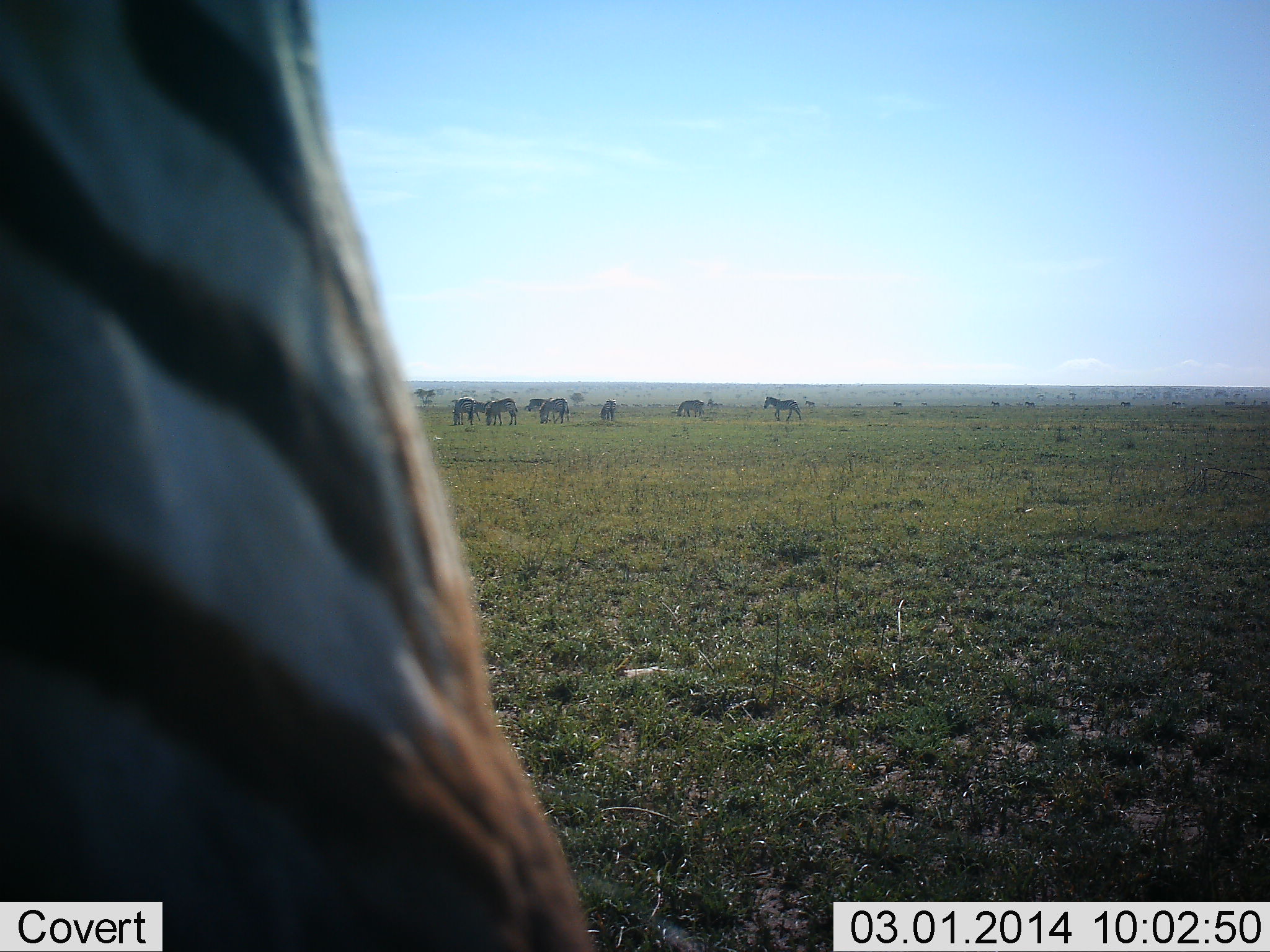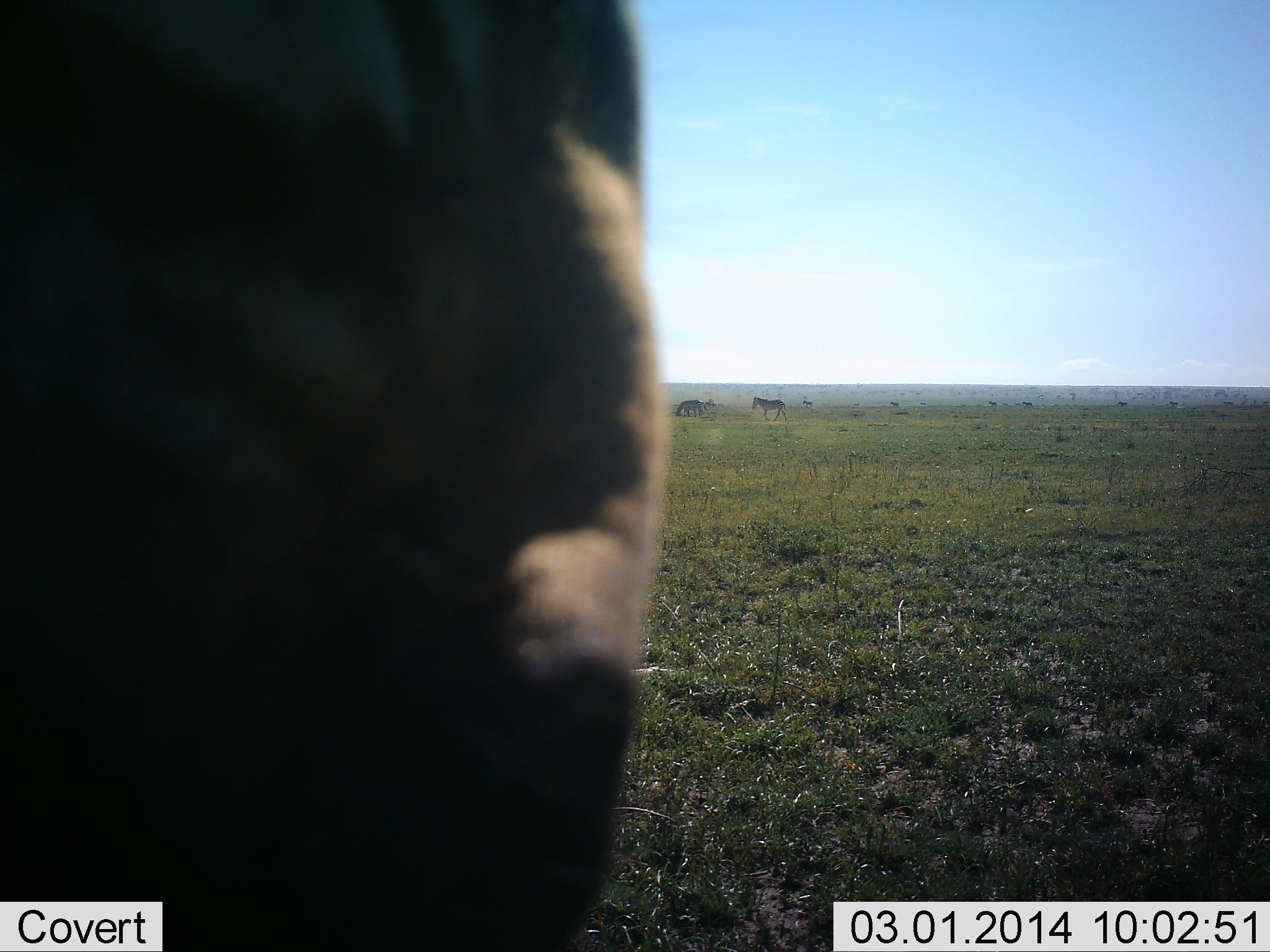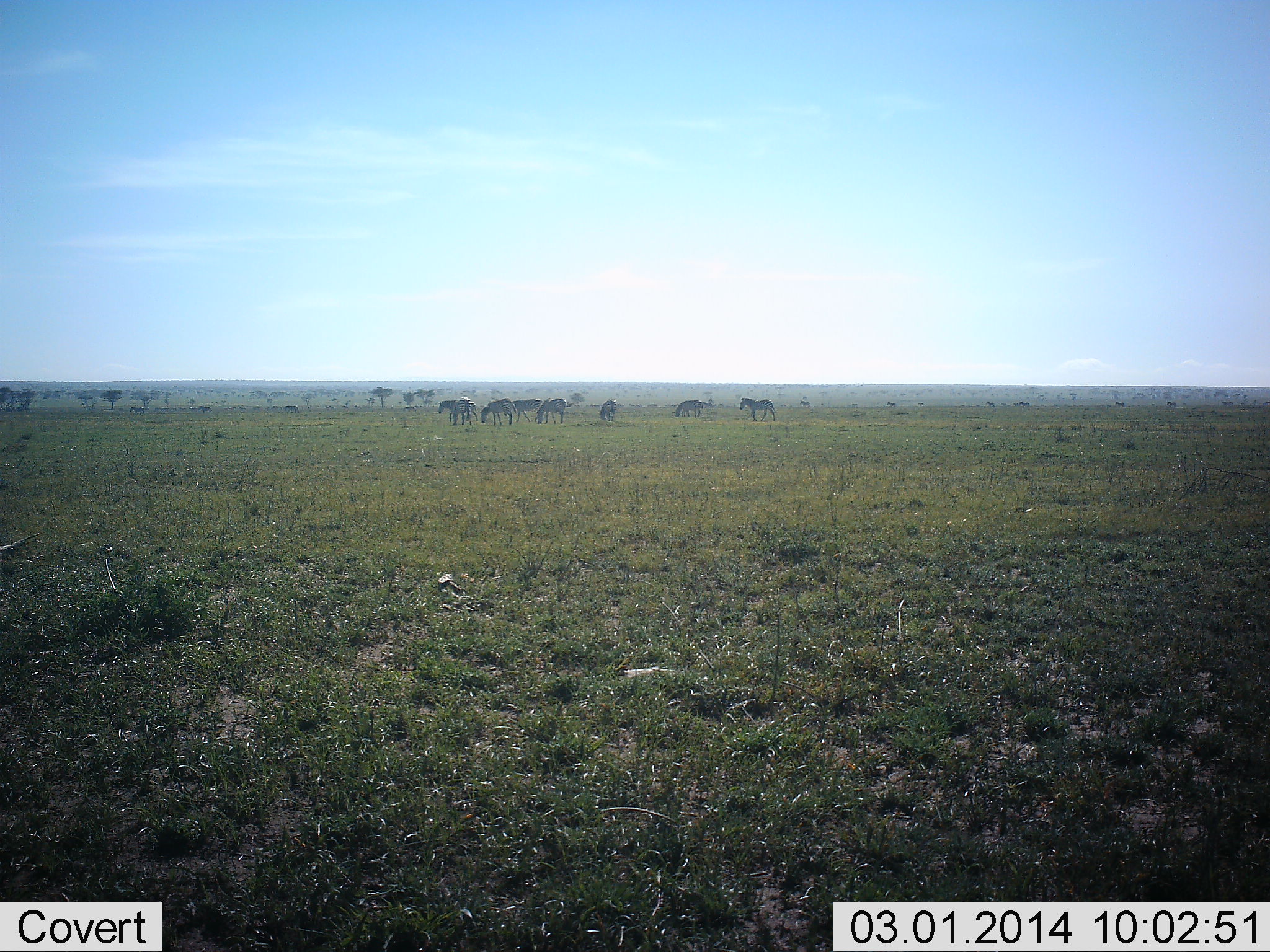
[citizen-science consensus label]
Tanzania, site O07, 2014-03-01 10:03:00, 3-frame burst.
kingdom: Animalia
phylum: Chordata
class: Mammalia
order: Perissodactyla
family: Equidae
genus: Equus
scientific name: Equus quagga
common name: plains zebra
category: zebra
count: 8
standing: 80%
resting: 0%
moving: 60%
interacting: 0%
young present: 0%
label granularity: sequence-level